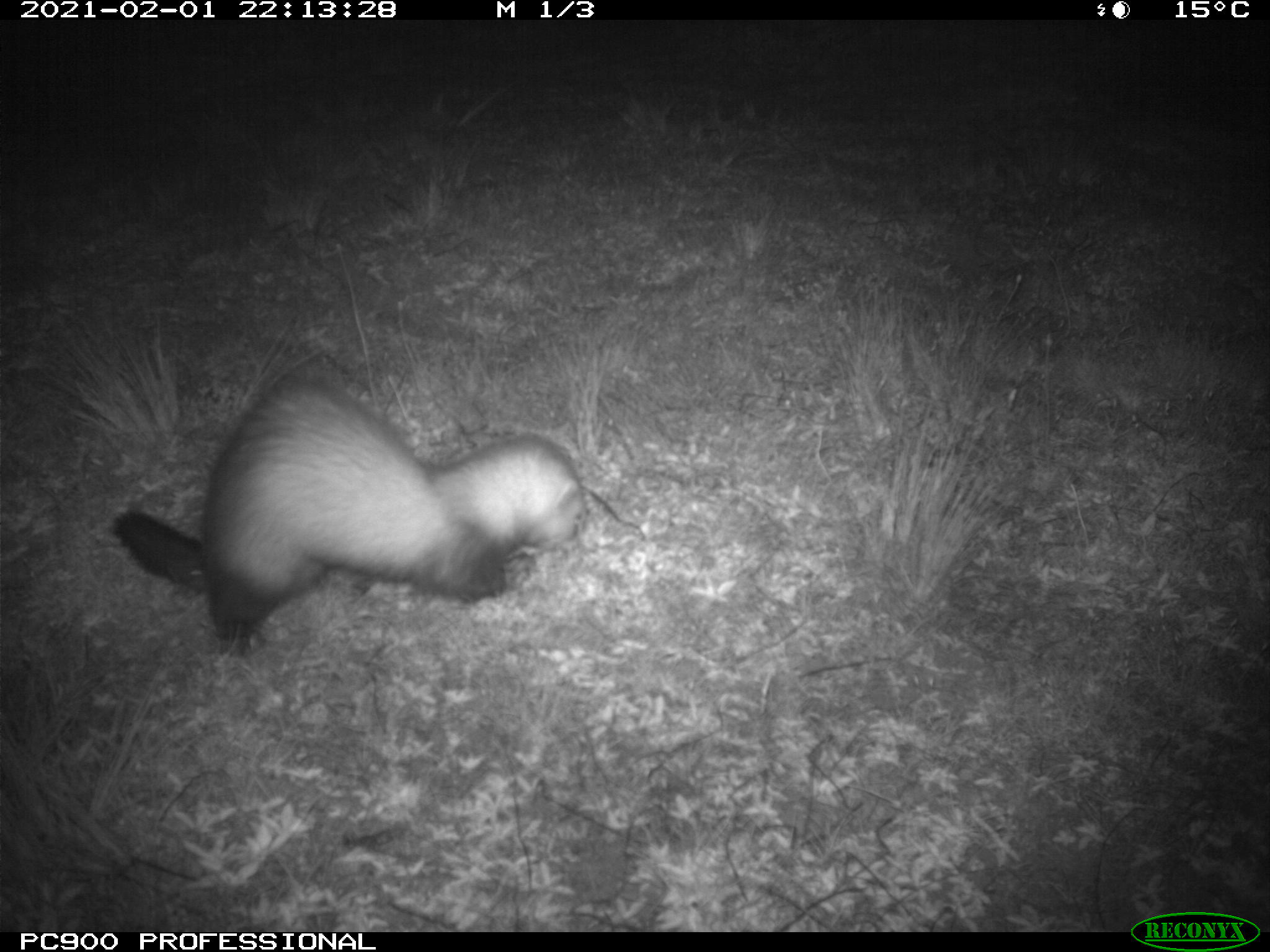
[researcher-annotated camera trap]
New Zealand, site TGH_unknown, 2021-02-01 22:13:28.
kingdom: Animalia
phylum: Chordata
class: Mammalia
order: Carnivora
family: Mustelidae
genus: Mustela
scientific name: Mustela furo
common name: ferret